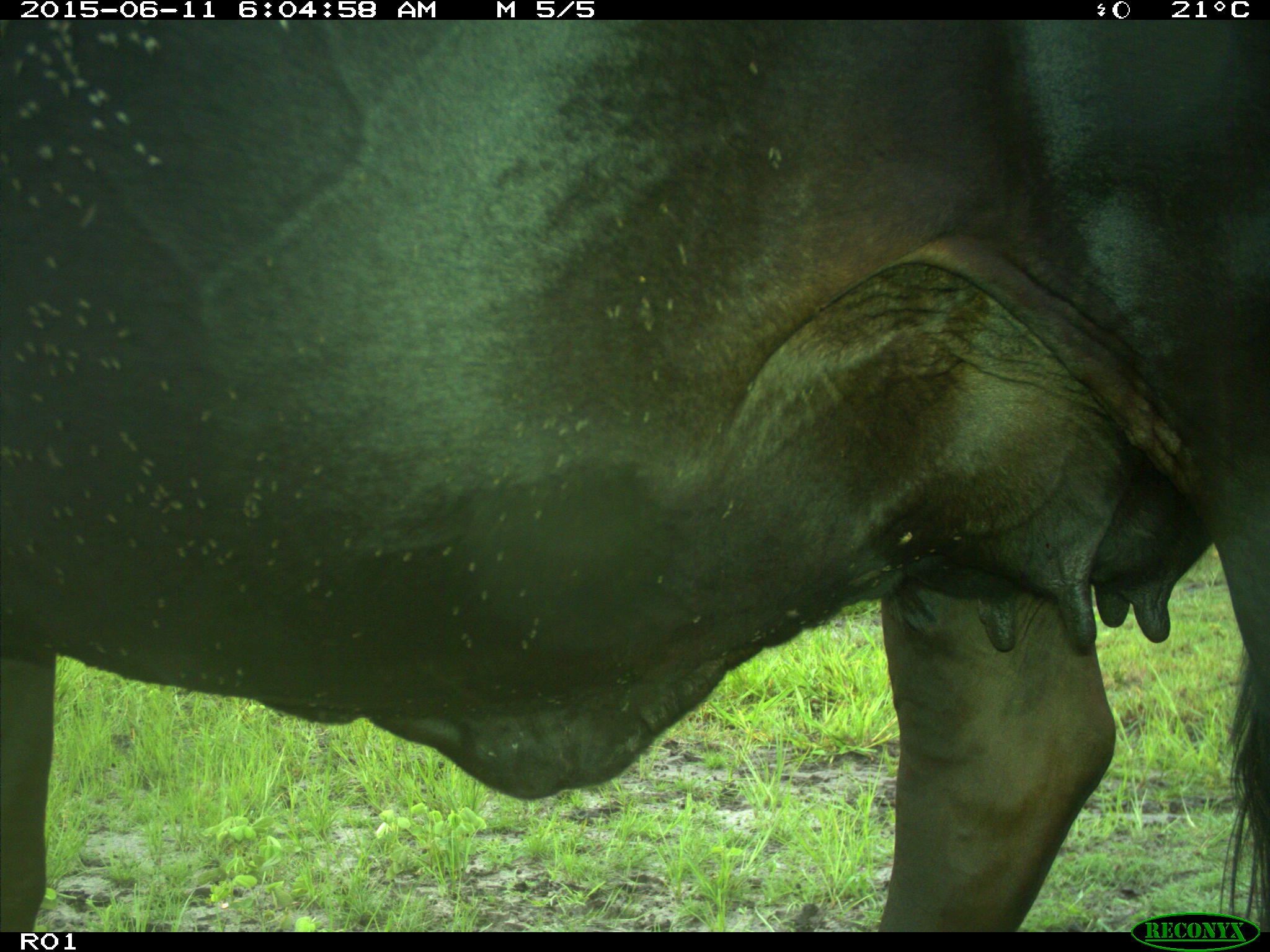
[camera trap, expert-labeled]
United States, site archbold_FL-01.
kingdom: Animalia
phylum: Chordata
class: Mammalia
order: Artiodactyla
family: Bovidae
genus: Bos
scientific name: Bos taurus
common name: domestic cow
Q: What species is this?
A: Bos taurus (domestic cow).